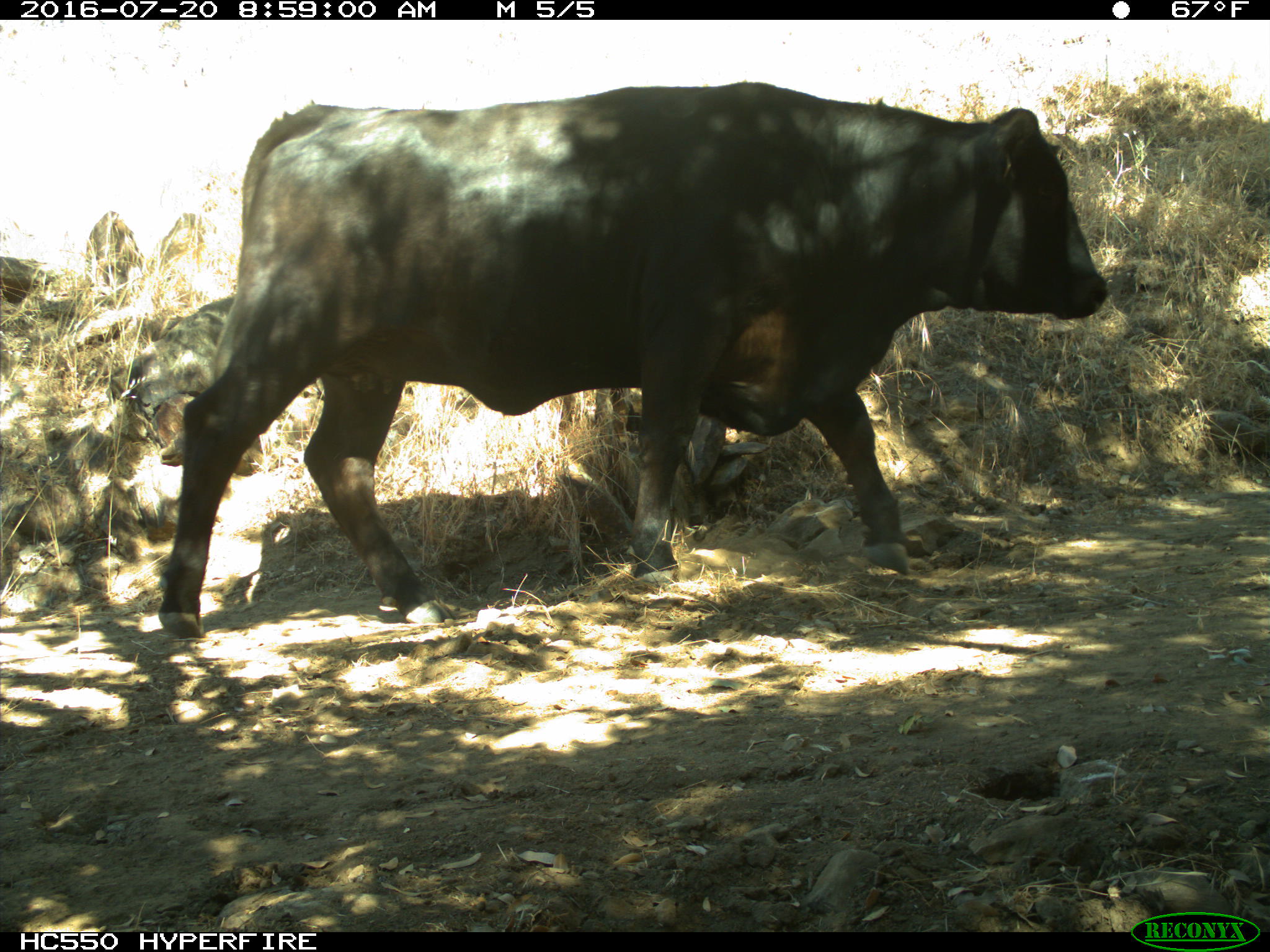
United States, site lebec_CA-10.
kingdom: Animalia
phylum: Chordata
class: Mammalia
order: Artiodactyla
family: Bovidae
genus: Bos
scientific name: Bos taurus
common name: domestic cow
Bos taurus (domestic cow).